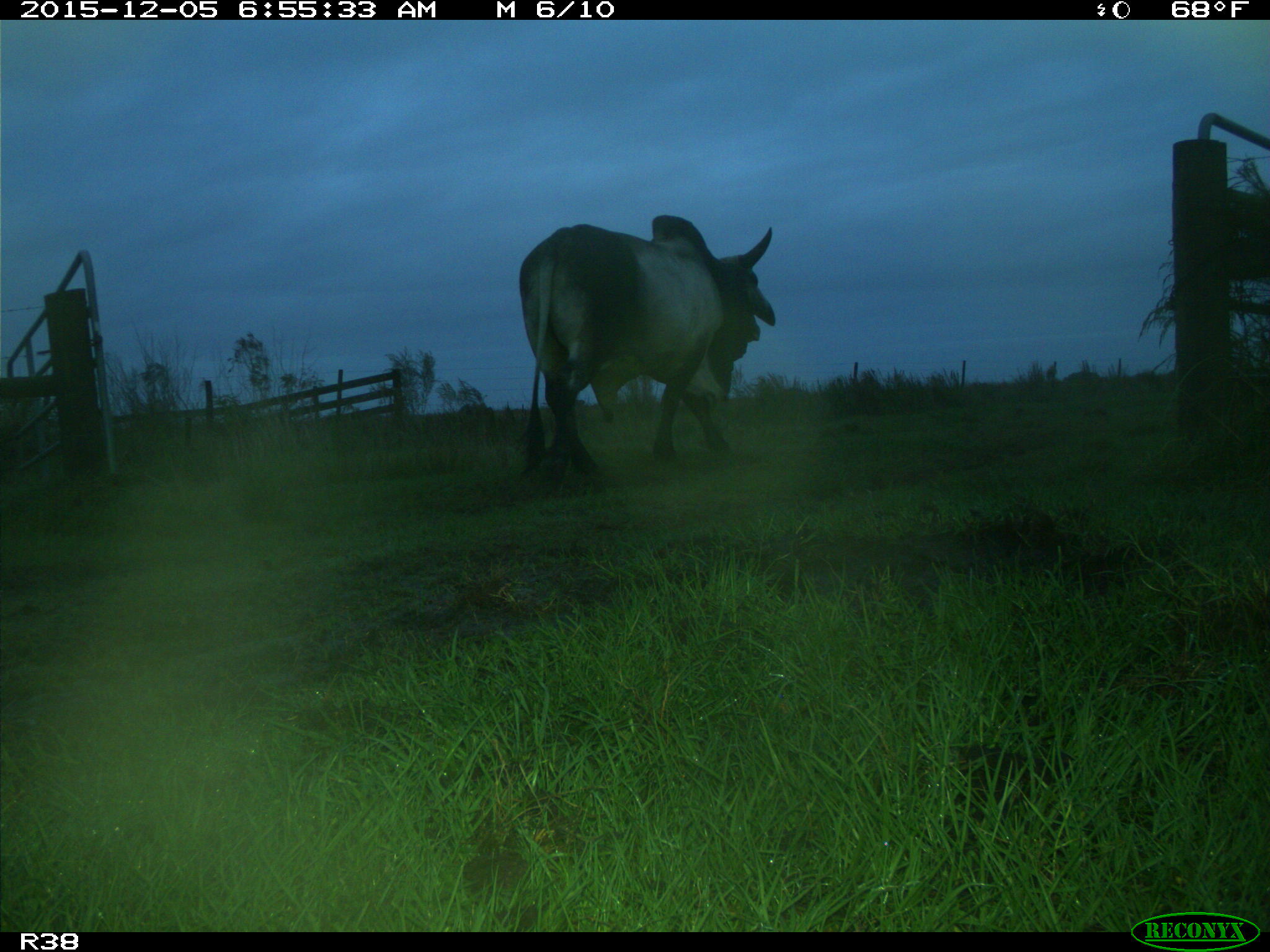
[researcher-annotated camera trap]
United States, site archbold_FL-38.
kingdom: Animalia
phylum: Chordata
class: Mammalia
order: Artiodactyla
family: Bovidae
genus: Bos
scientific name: Bos taurus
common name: domestic cow